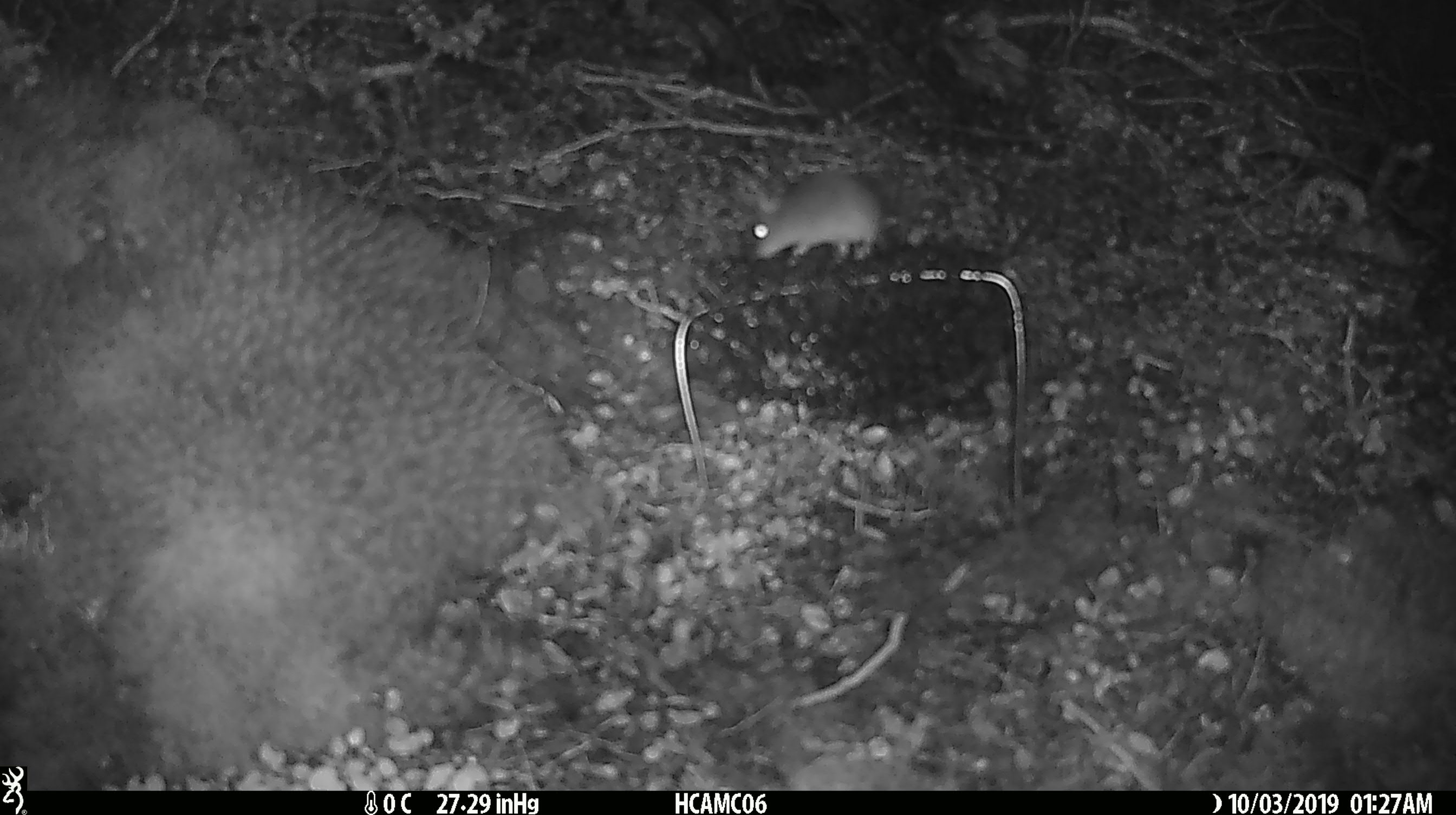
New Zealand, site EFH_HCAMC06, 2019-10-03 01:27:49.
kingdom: Animalia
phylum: Chordata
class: Mammalia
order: Rodentia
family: Muridae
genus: Mus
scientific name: Mus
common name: mouse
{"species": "mouse (Mus)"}